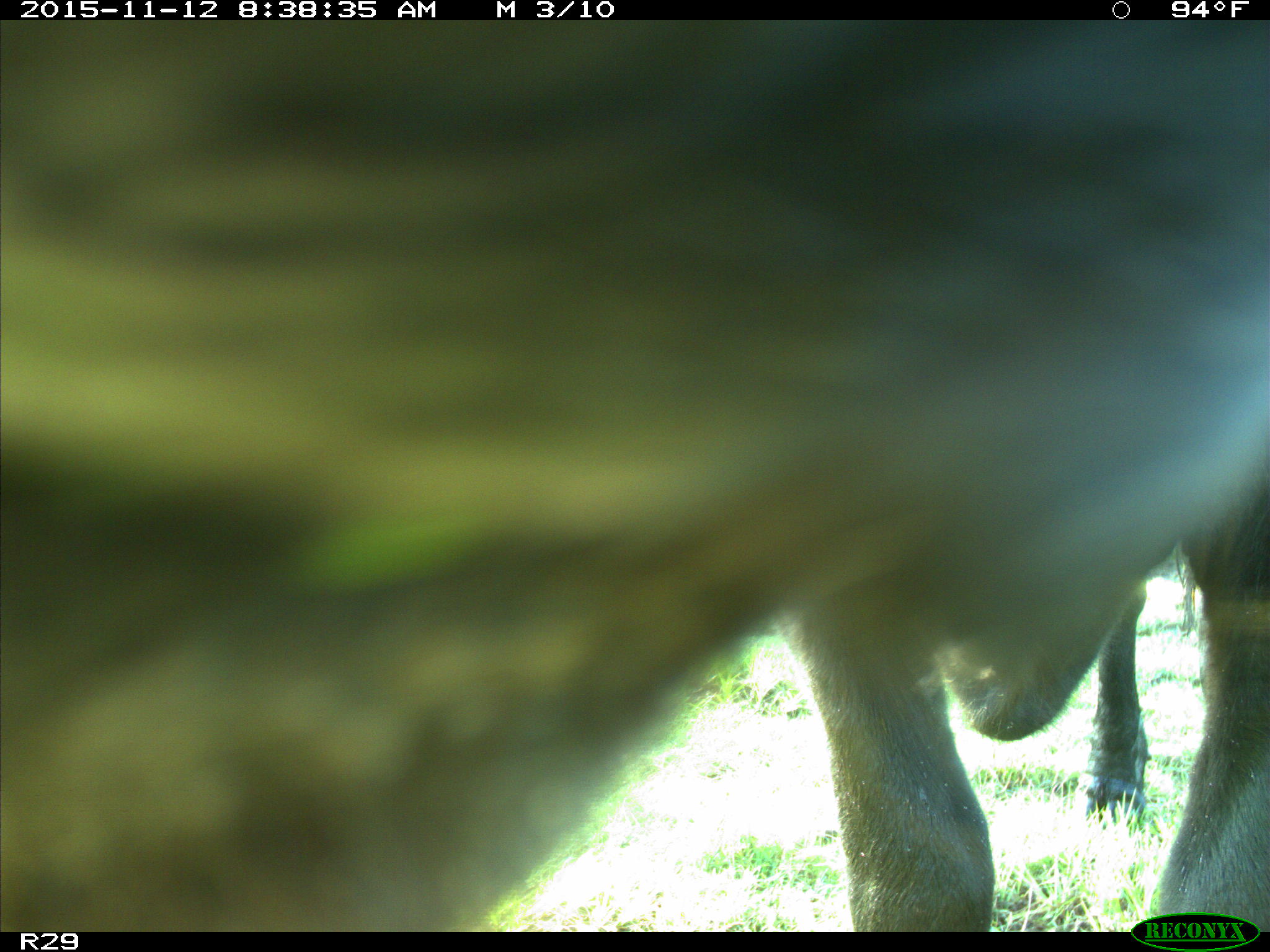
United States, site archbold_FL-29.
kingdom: Animalia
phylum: Chordata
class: Mammalia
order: Artiodactyla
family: Bovidae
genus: Bos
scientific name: Bos taurus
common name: domestic cow